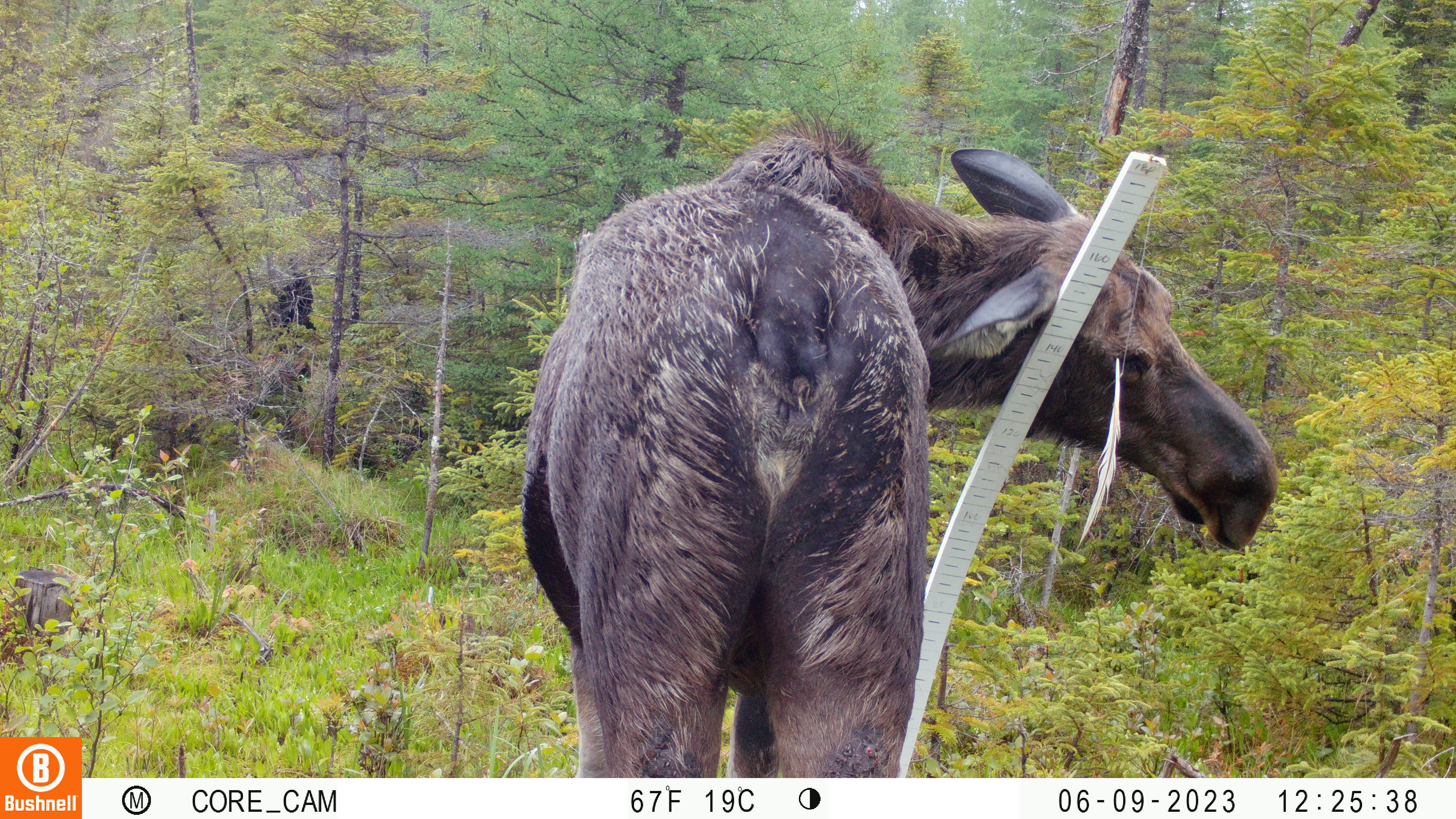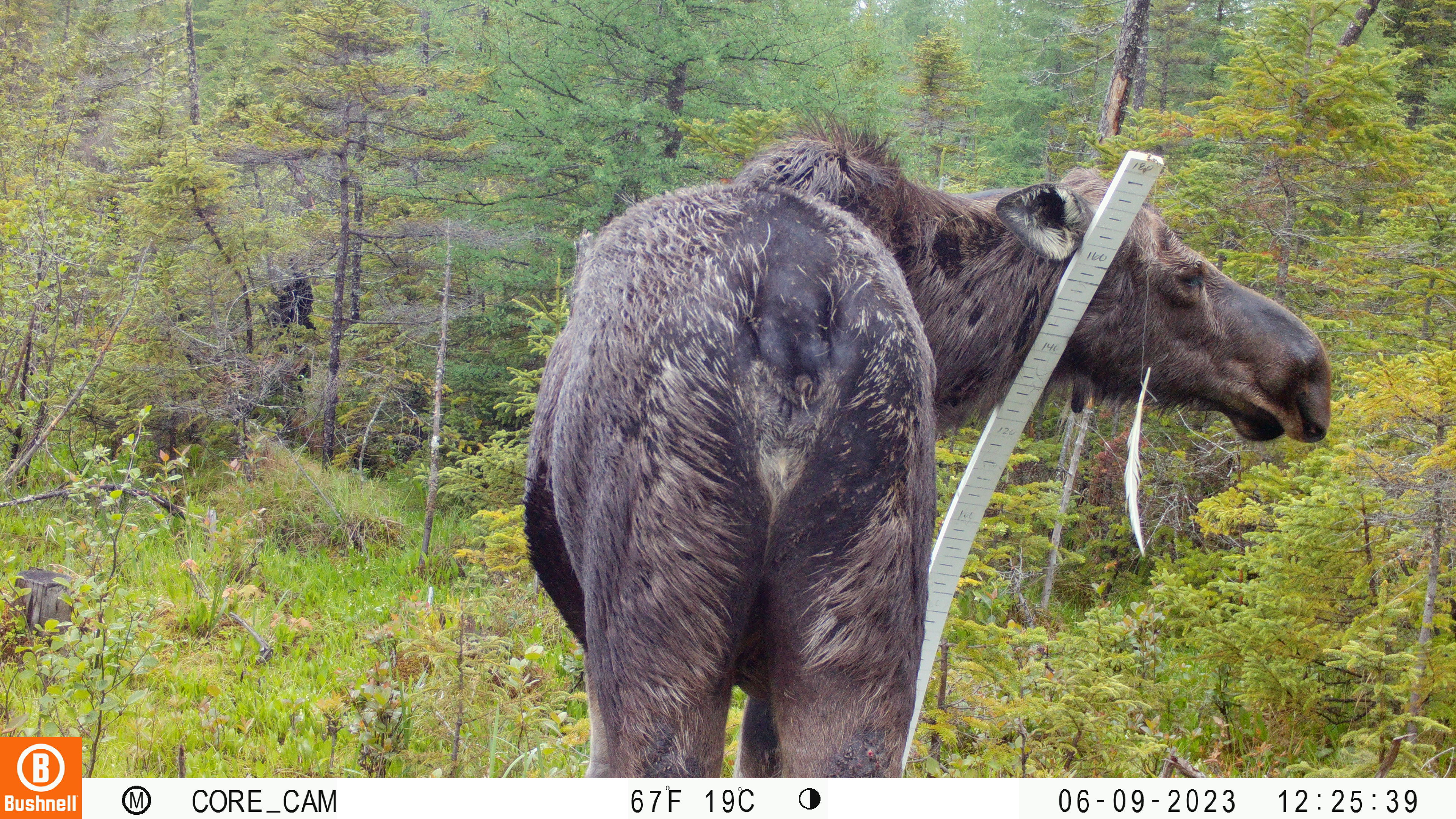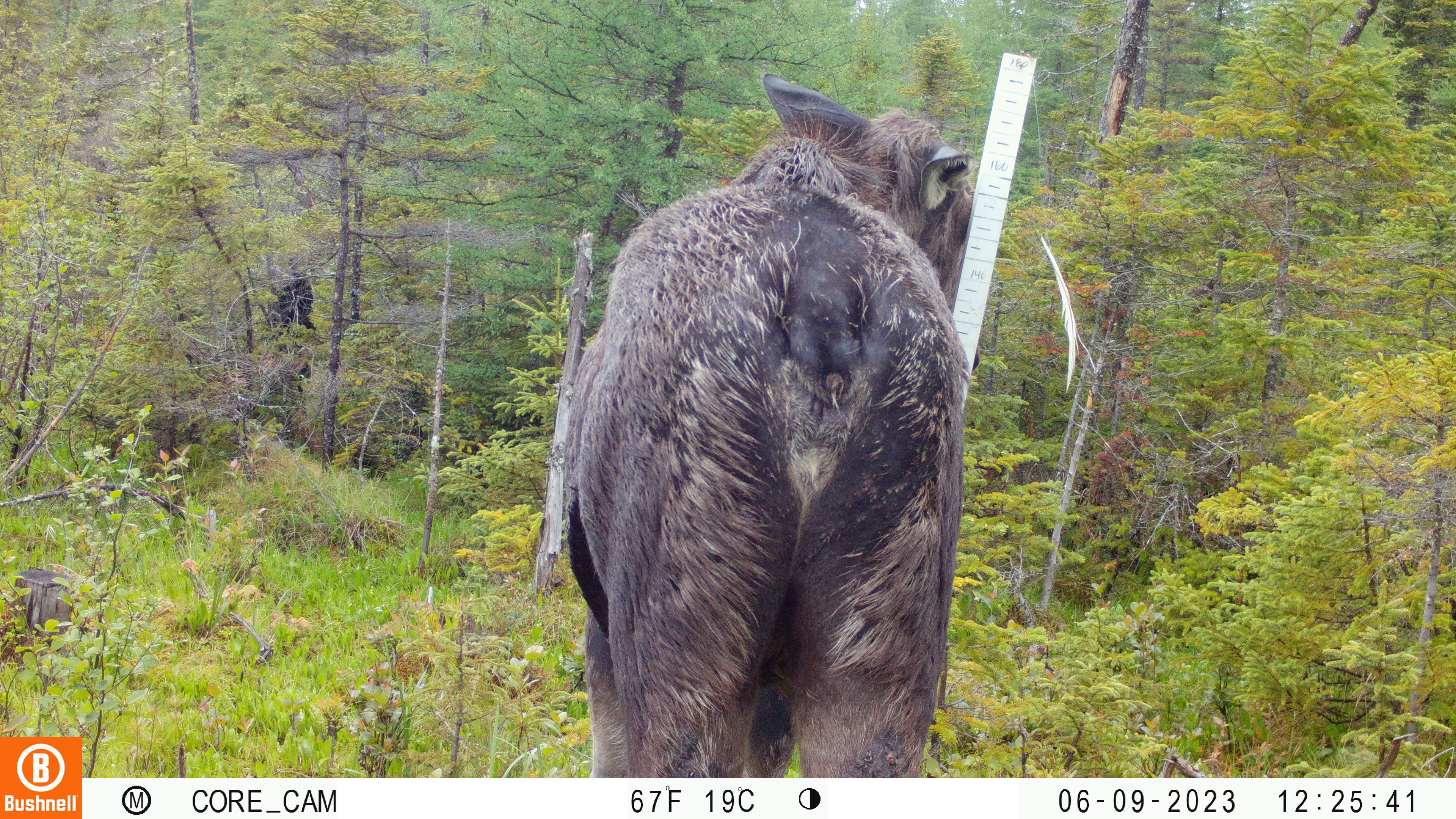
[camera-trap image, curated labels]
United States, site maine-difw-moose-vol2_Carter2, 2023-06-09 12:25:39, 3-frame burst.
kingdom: Animalia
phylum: Chordata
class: Mammalia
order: Artiodactyla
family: Cervidae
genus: Alces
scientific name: Alces alces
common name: moose